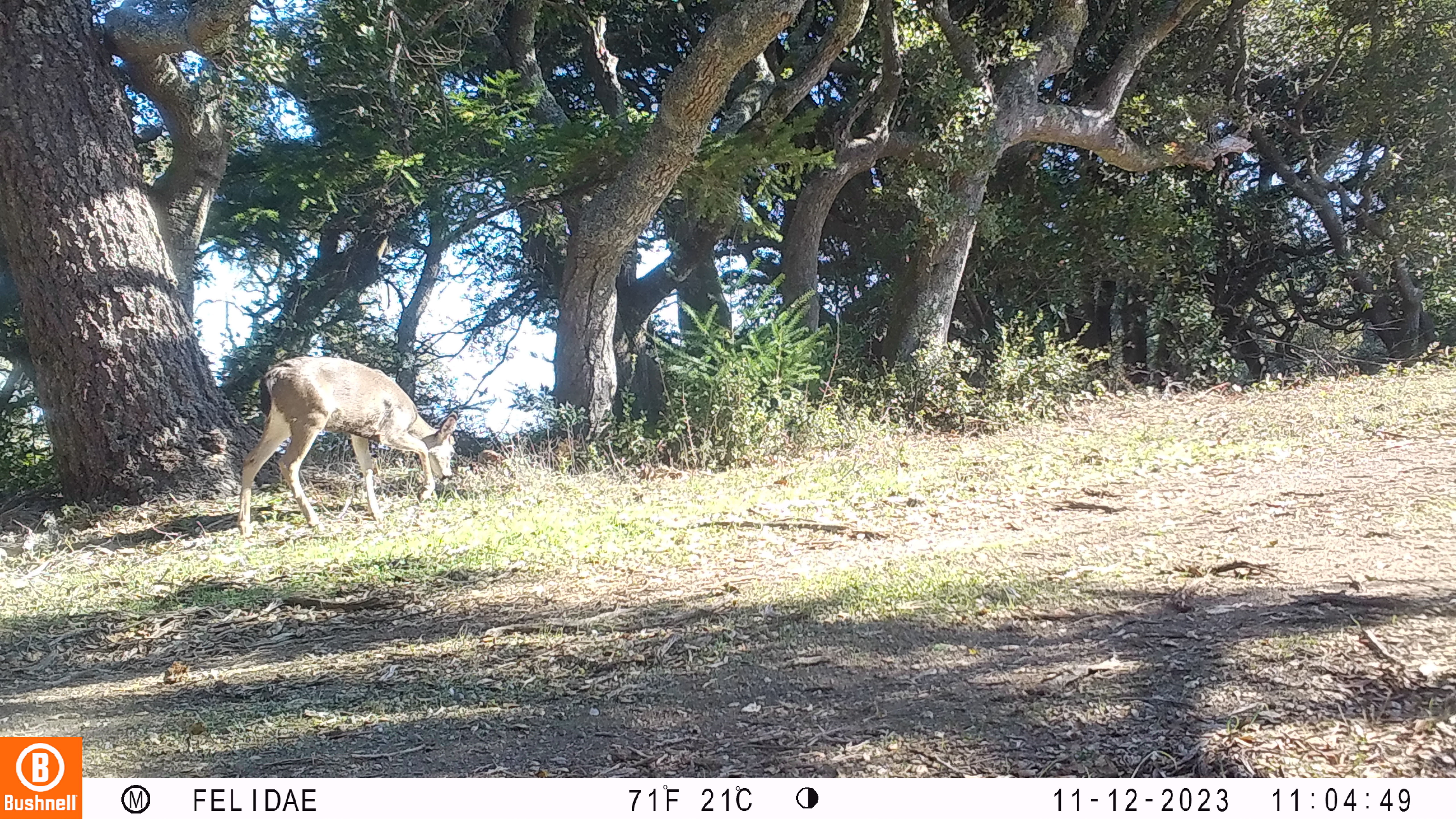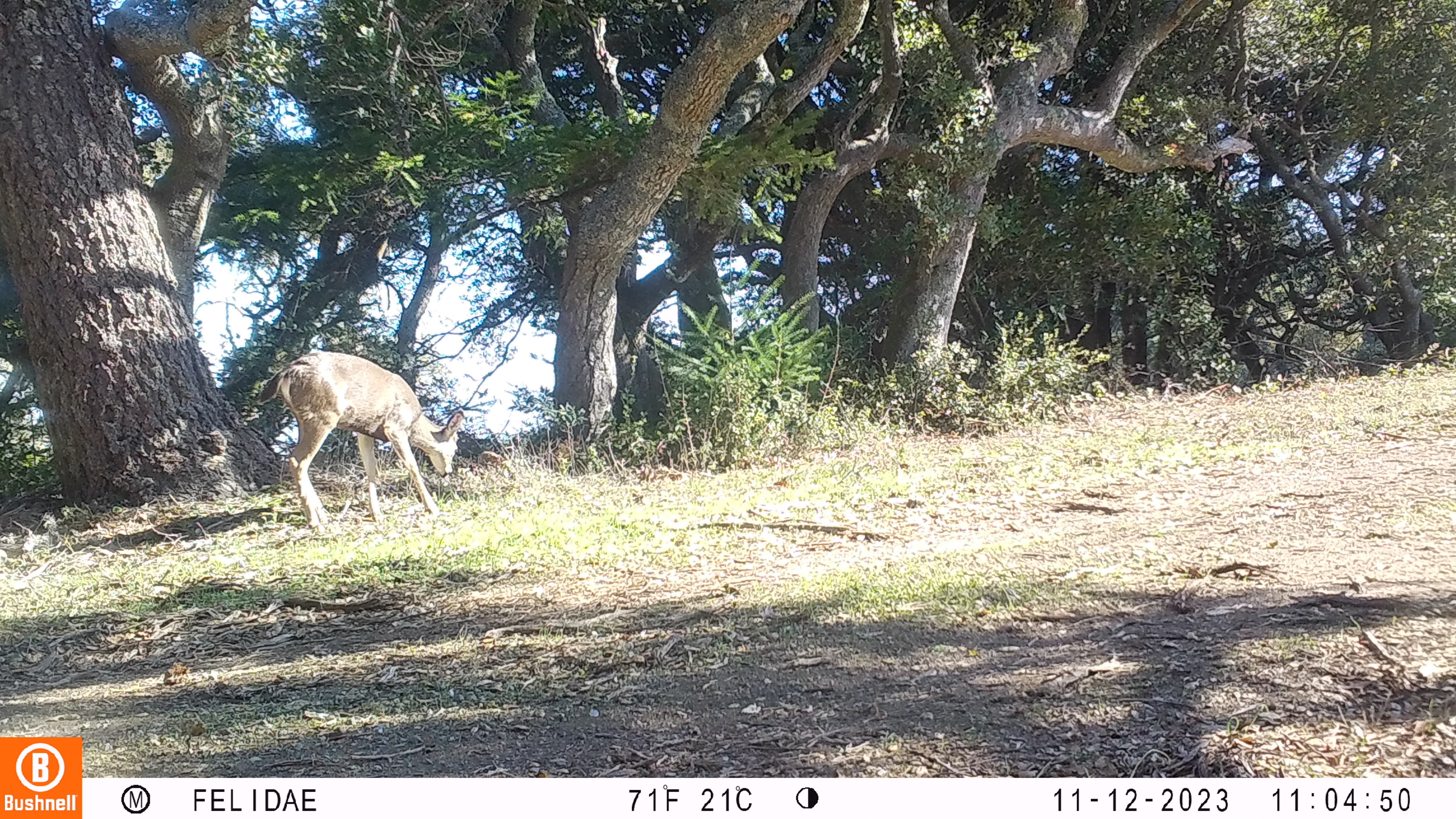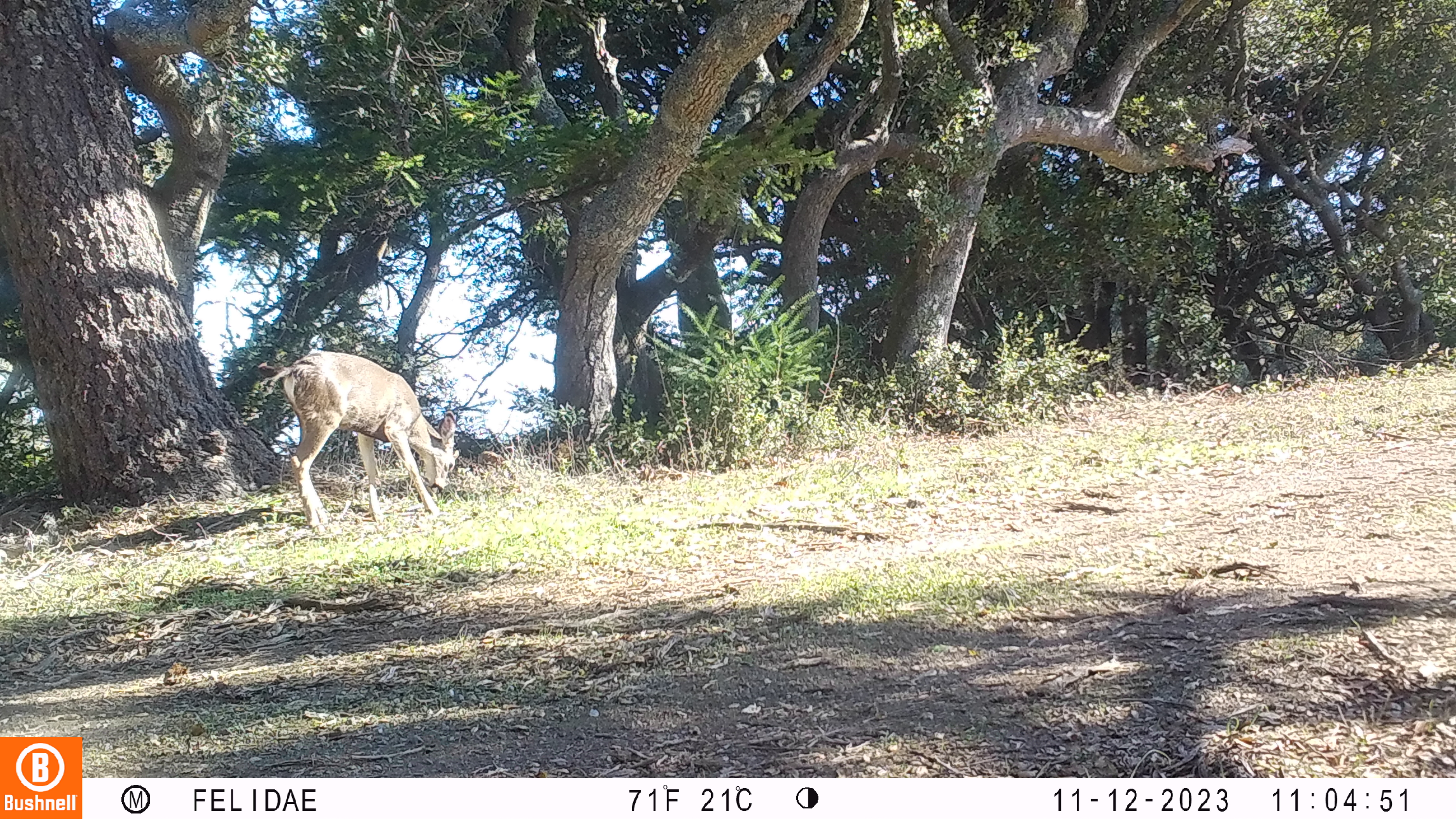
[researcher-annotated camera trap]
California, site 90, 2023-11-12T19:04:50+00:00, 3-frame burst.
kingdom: Animalia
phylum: Chordata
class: Mammalia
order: Artiodactyla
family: Cervidae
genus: Odocoileus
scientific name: Odocoileus hemionus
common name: mule deer